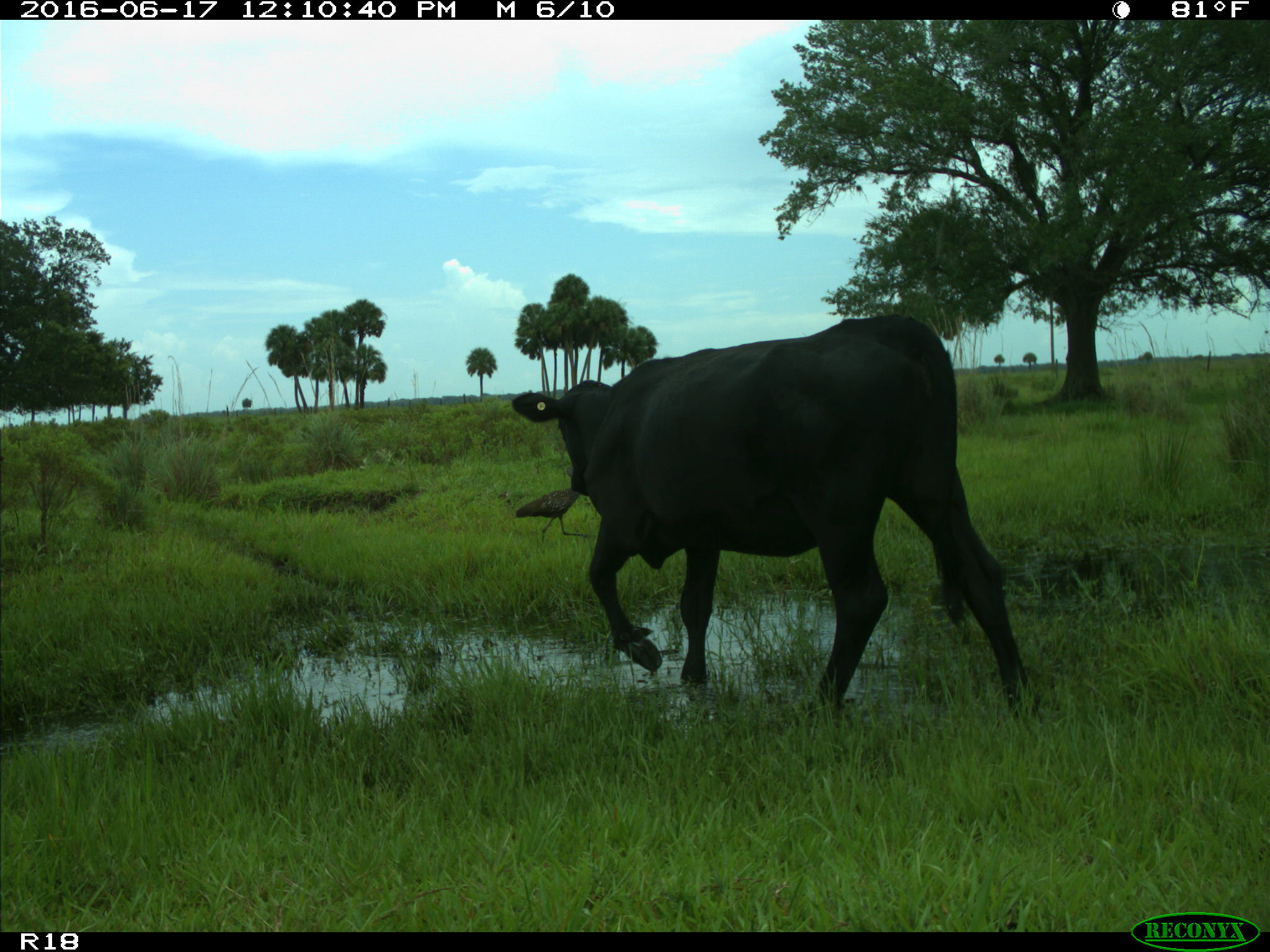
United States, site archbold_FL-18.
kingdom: Animalia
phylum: Chordata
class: Mammalia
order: Artiodactyla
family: Bovidae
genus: Bos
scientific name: Bos taurus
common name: domestic cow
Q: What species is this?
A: Bos taurus (domestic cow).